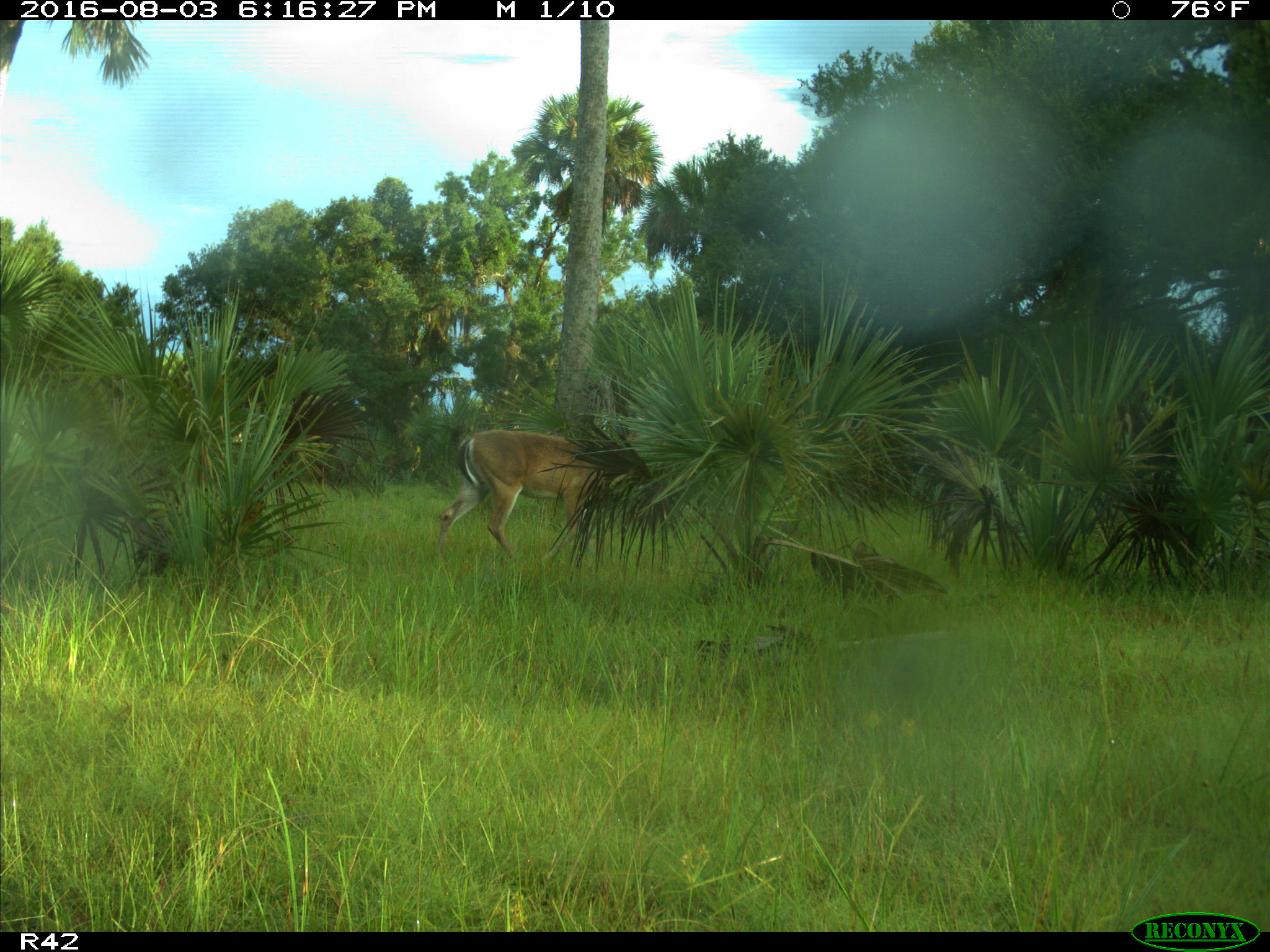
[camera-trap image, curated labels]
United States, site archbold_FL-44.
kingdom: Animalia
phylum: Chordata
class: Mammalia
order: Artiodactyla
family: Cervidae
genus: Odocoileus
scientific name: Odocoileus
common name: deer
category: unidentified deer